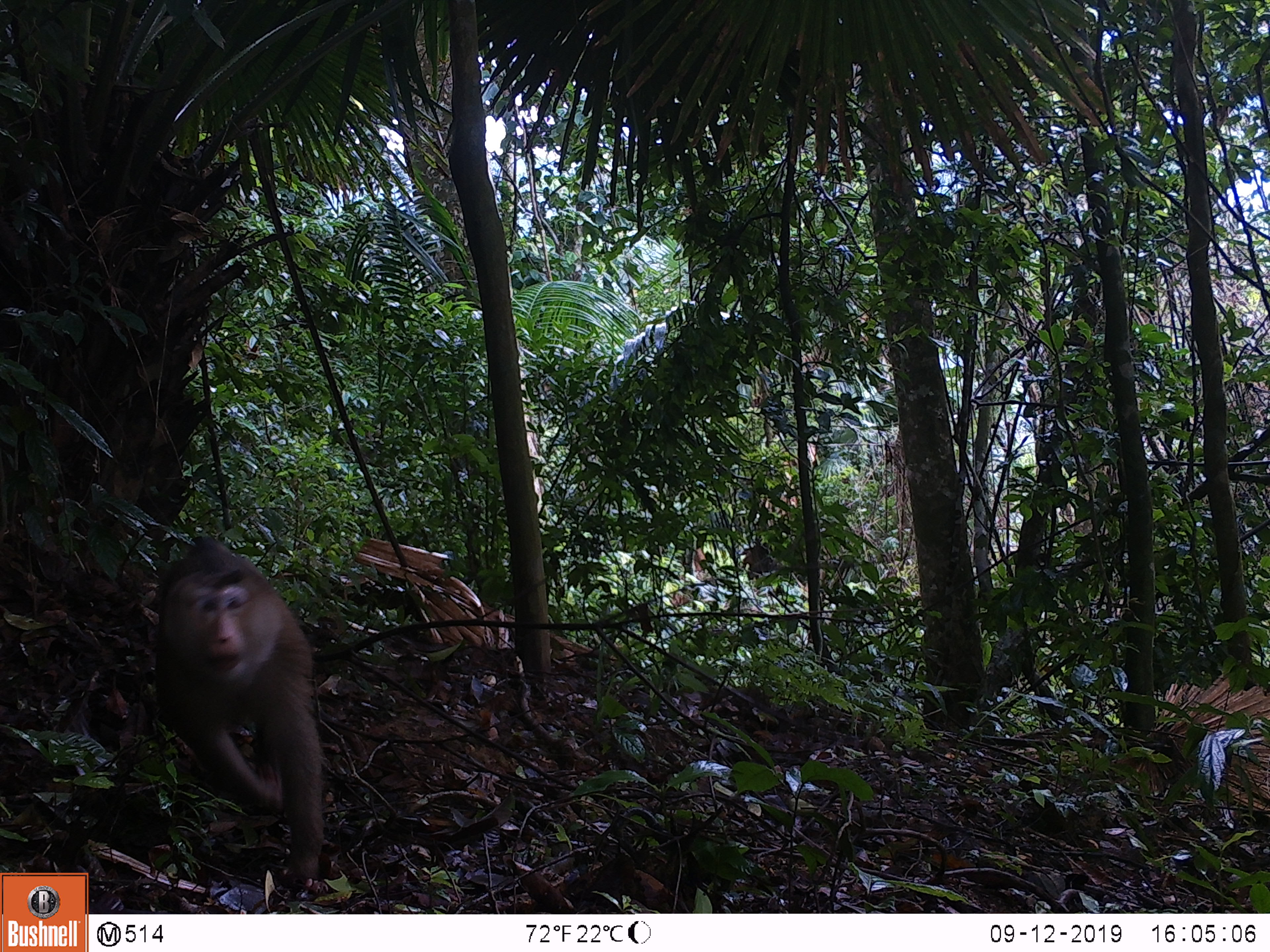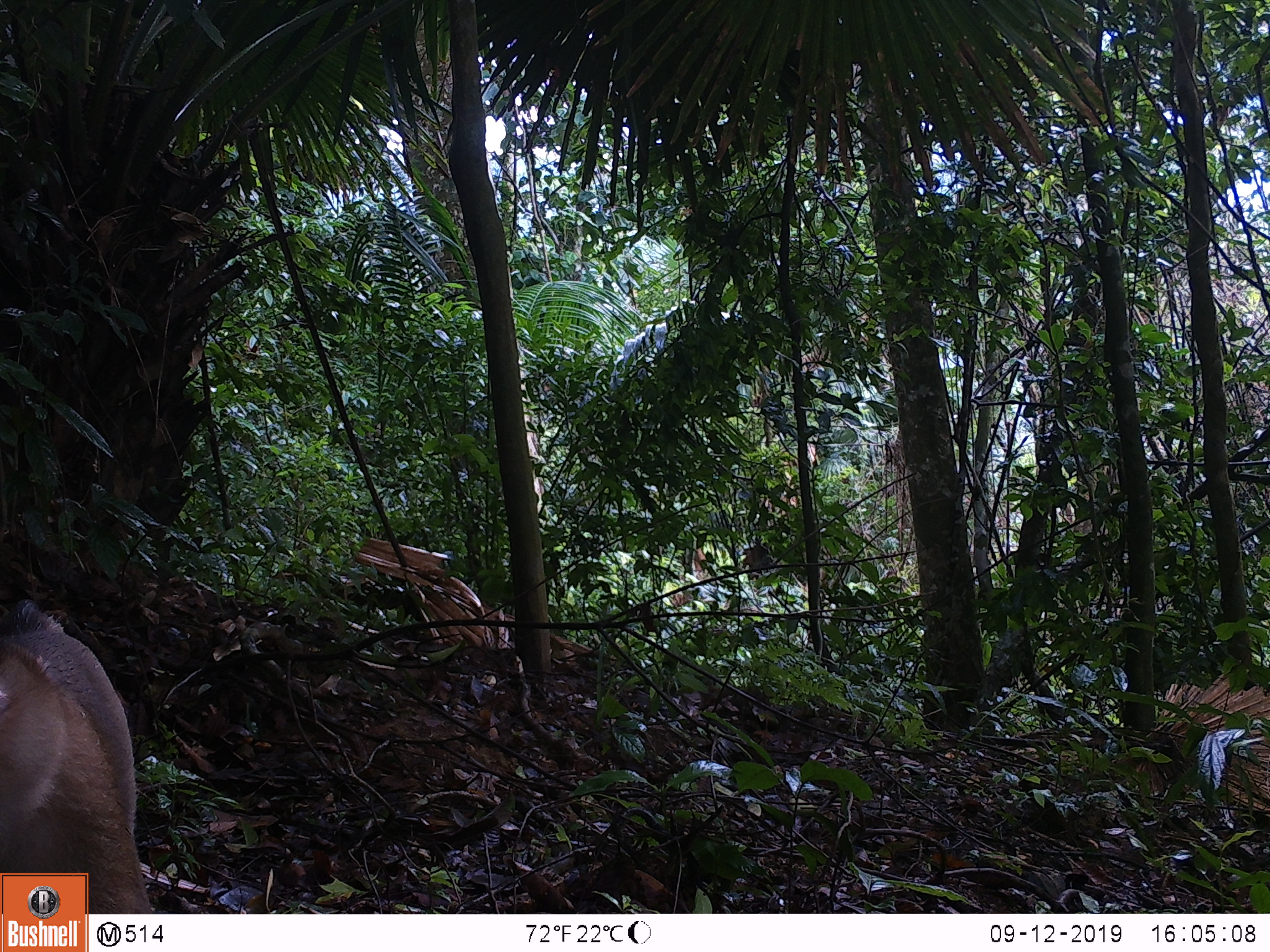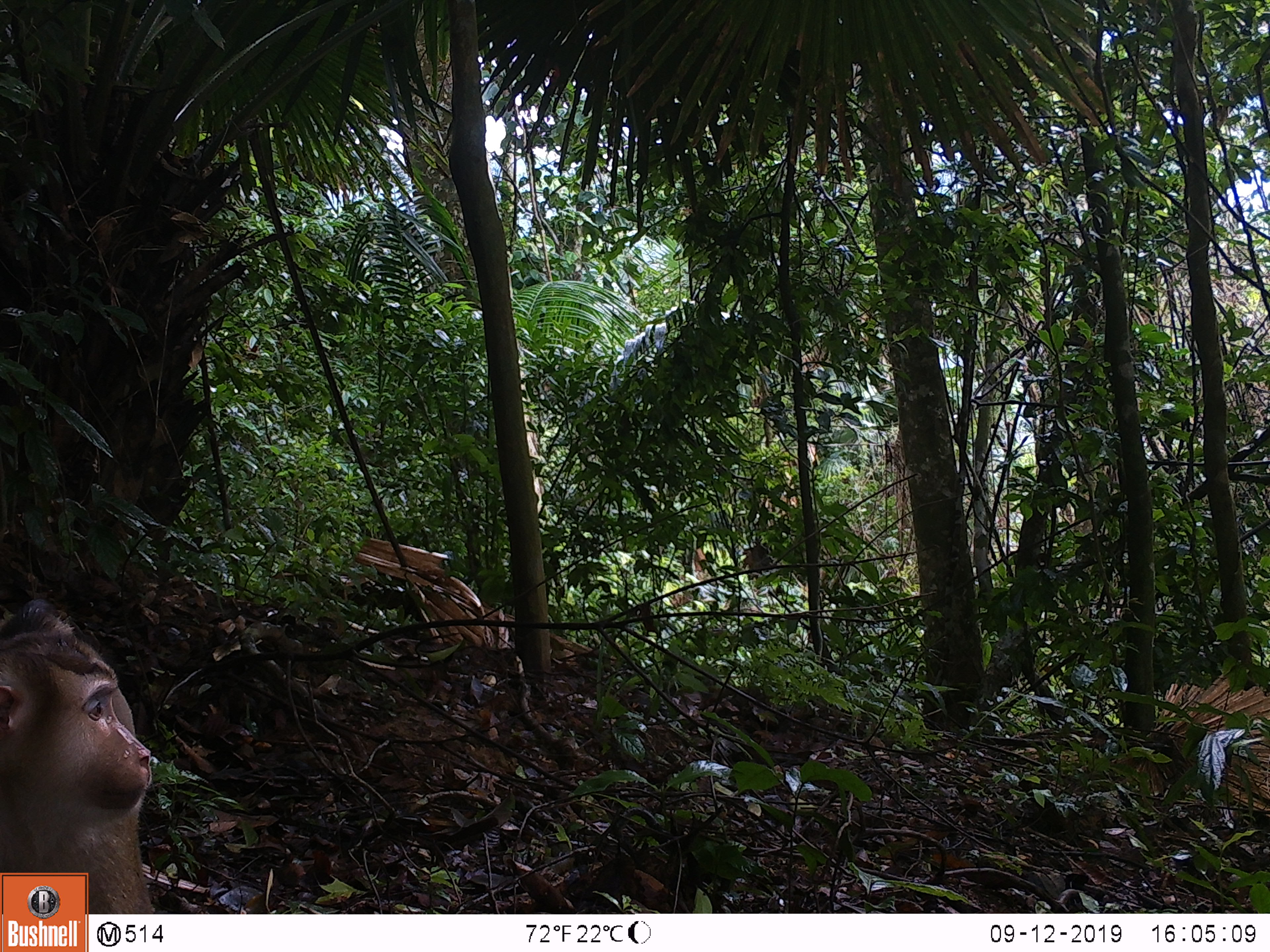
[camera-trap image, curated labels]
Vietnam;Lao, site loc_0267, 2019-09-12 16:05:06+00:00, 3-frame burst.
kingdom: Animalia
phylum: Chordata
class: Mammalia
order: Primates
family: Cercopithecidae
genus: Macaca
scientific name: Macaca nemestrina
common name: pig-tailed macaque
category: pig tailed macaque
Pig tailed macaque (pig-tailed macaque) (Macaca nemestrina). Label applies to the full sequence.